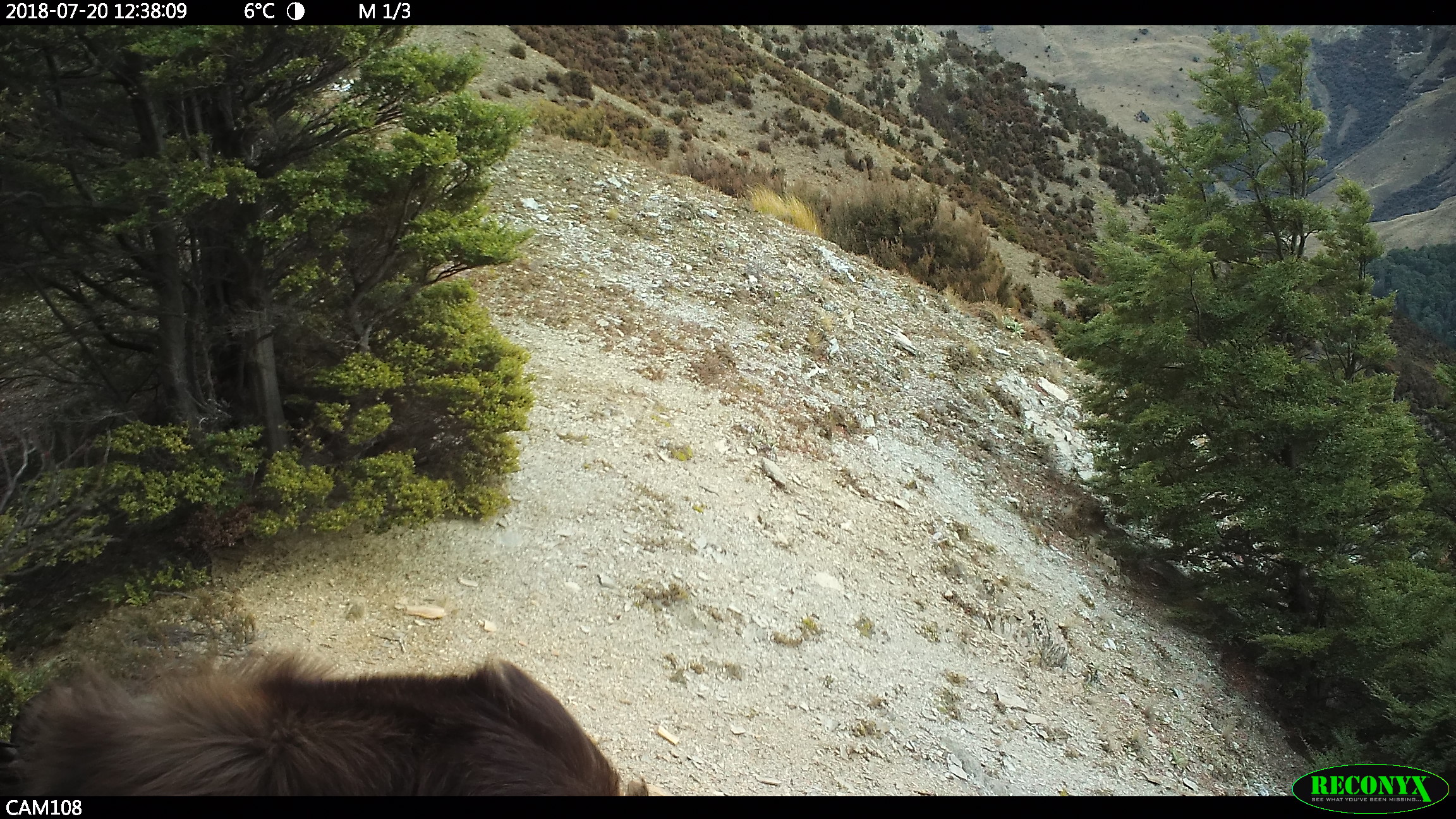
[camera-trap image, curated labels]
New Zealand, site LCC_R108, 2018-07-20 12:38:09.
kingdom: Animalia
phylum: Chordata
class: Mammalia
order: Artiodactyla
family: Bovidae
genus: Nilgiritragus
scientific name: Nilgiritragus hylocrius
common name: tahr